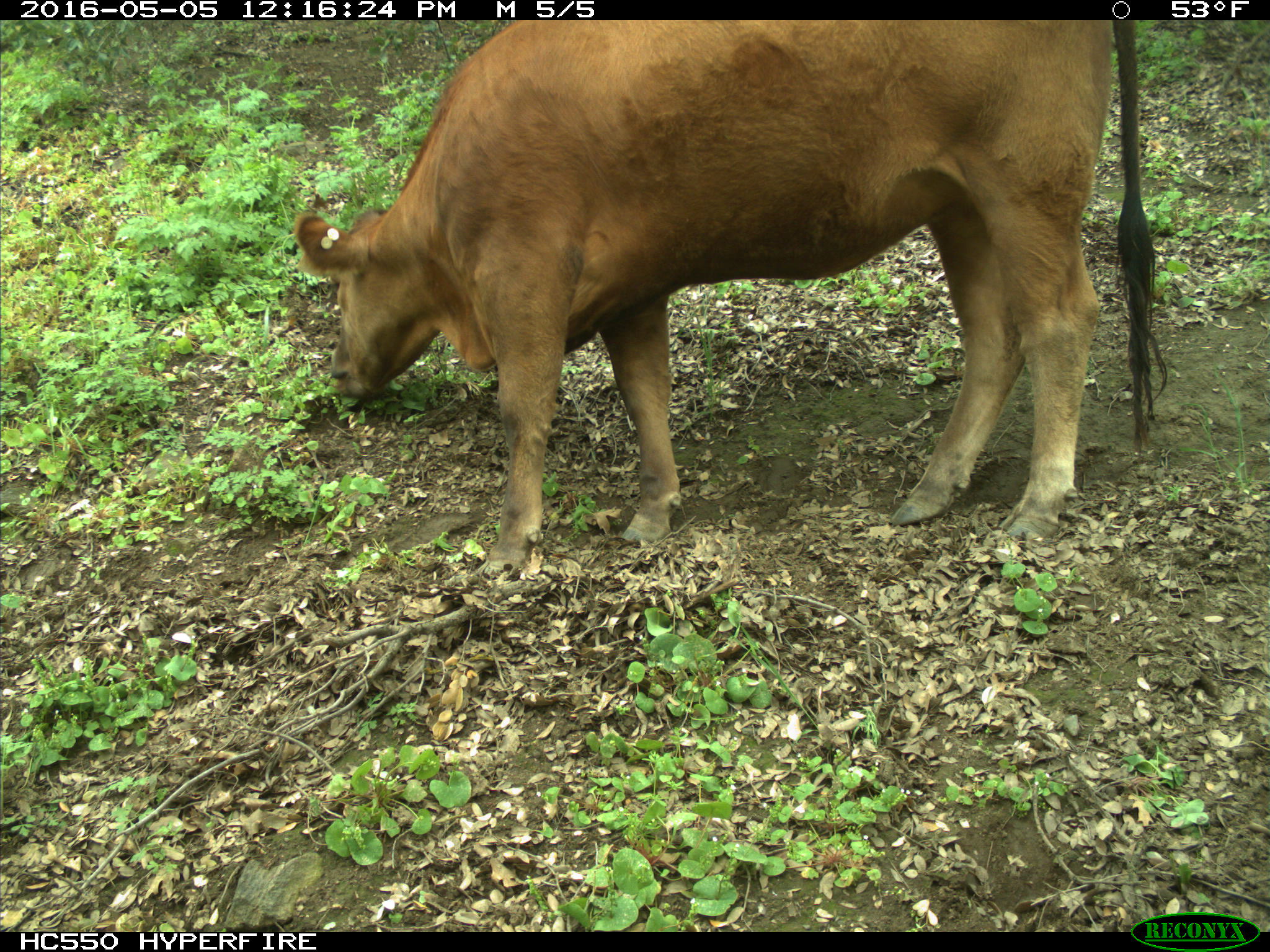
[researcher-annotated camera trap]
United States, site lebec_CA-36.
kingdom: Animalia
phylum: Chordata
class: Mammalia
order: Artiodactyla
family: Bovidae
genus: Bos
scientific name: Bos taurus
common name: domestic cow